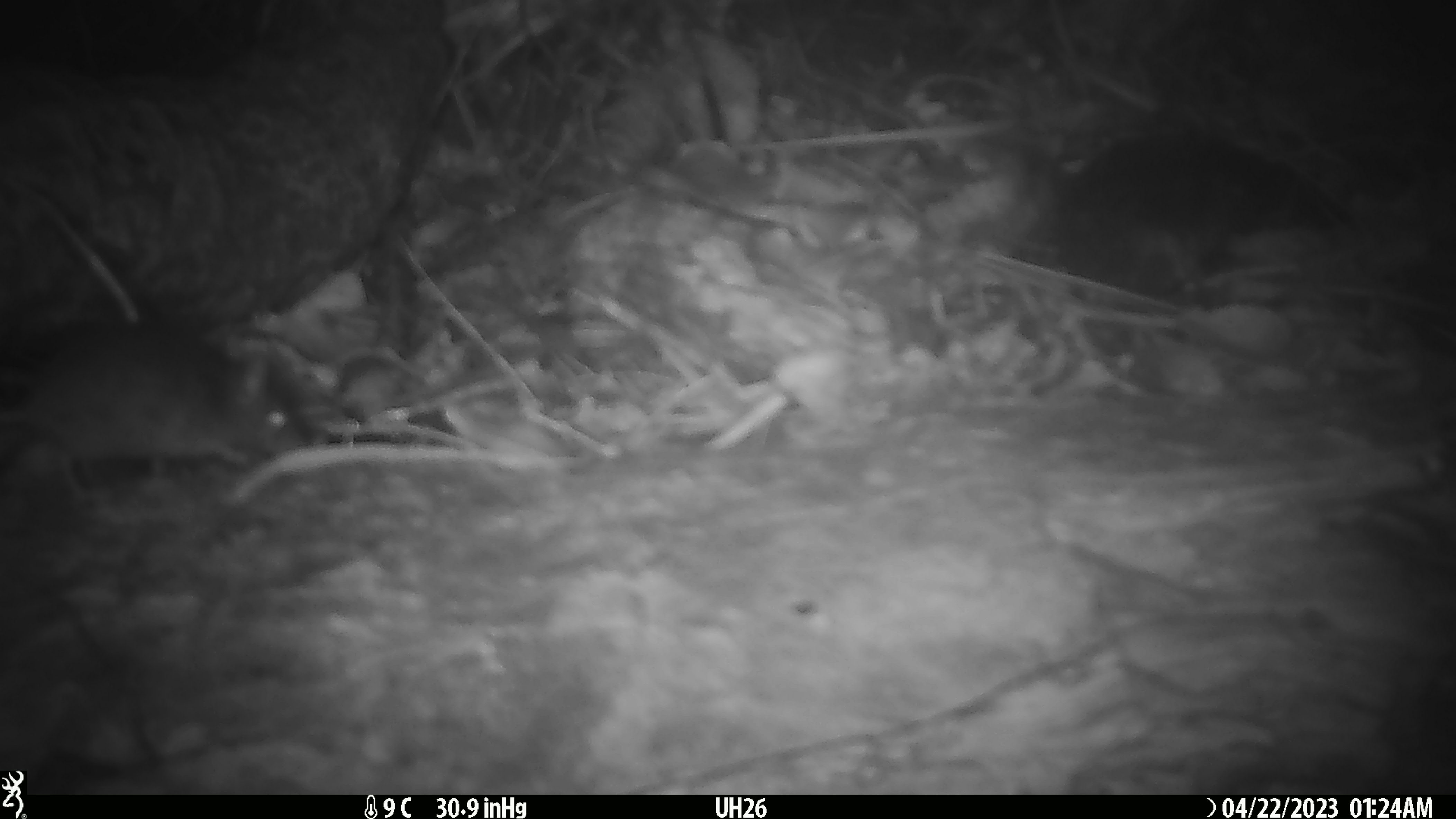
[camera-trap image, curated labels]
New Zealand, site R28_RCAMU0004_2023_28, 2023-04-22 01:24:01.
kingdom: Animalia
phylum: Chordata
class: Mammalia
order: Rodentia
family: Muridae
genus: Mus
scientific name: Mus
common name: mouse